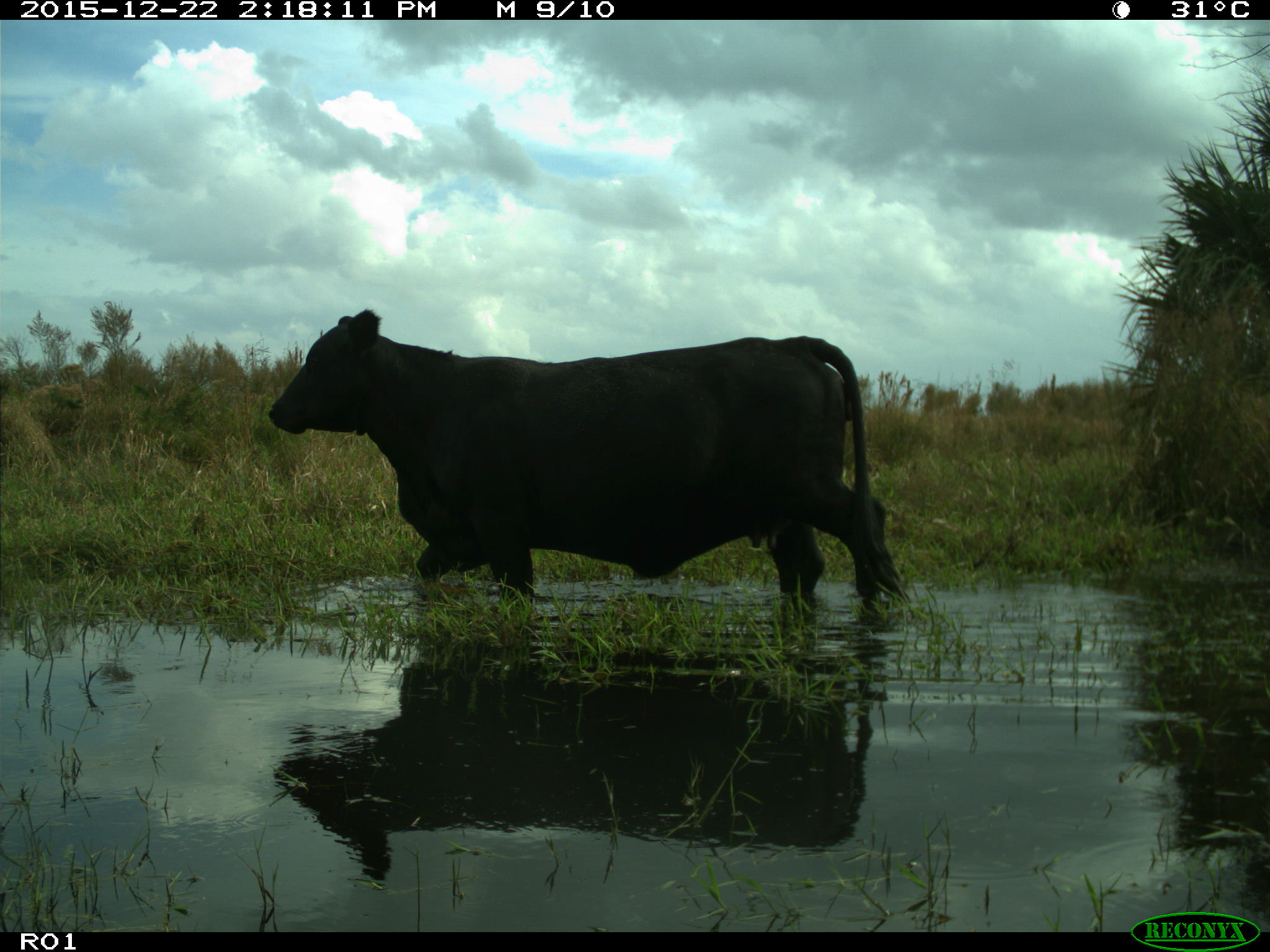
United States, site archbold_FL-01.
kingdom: Animalia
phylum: Chordata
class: Mammalia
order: Artiodactyla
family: Bovidae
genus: Bos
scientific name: Bos taurus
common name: domestic cow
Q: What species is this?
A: Bos taurus (domestic cow).